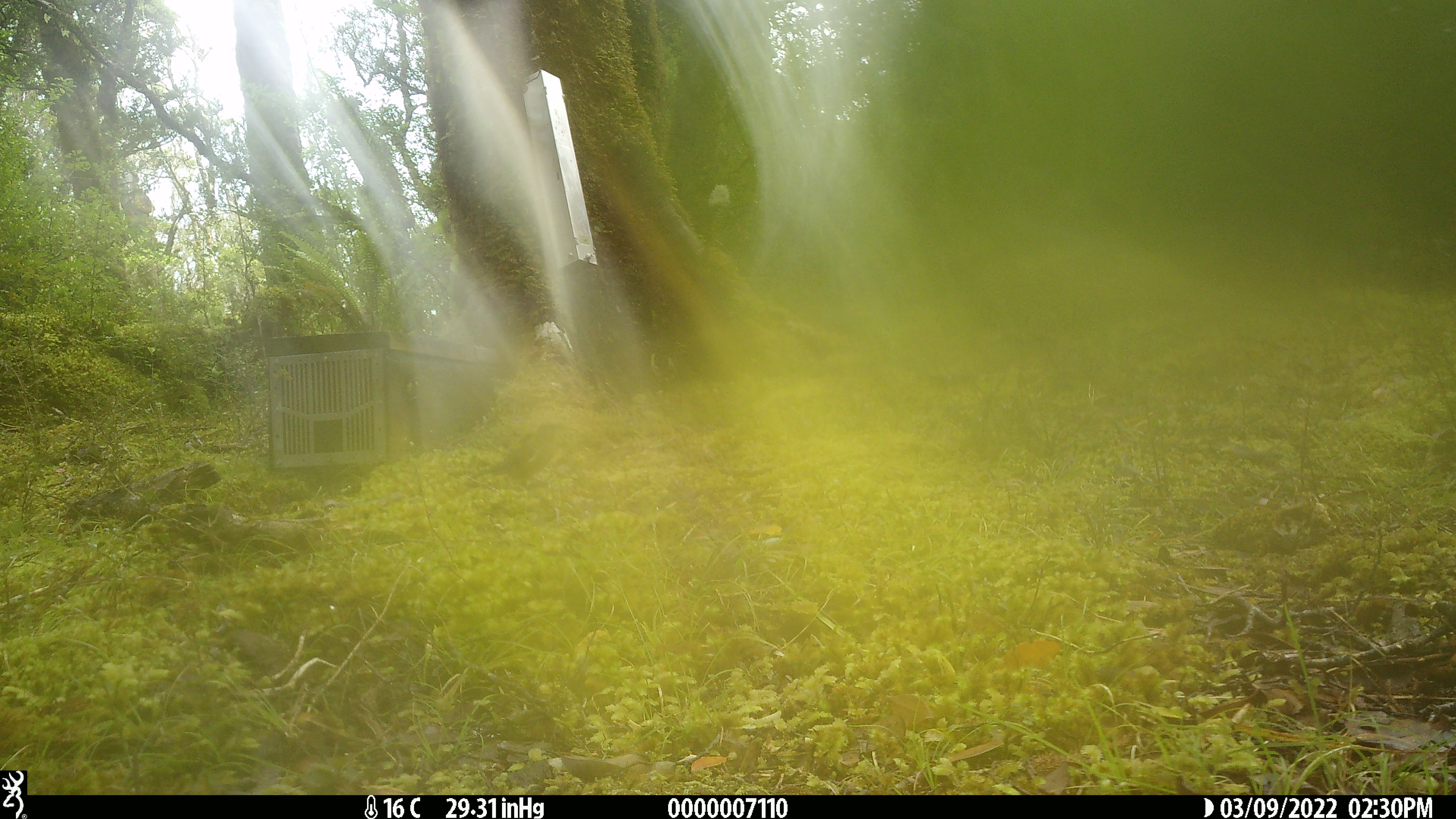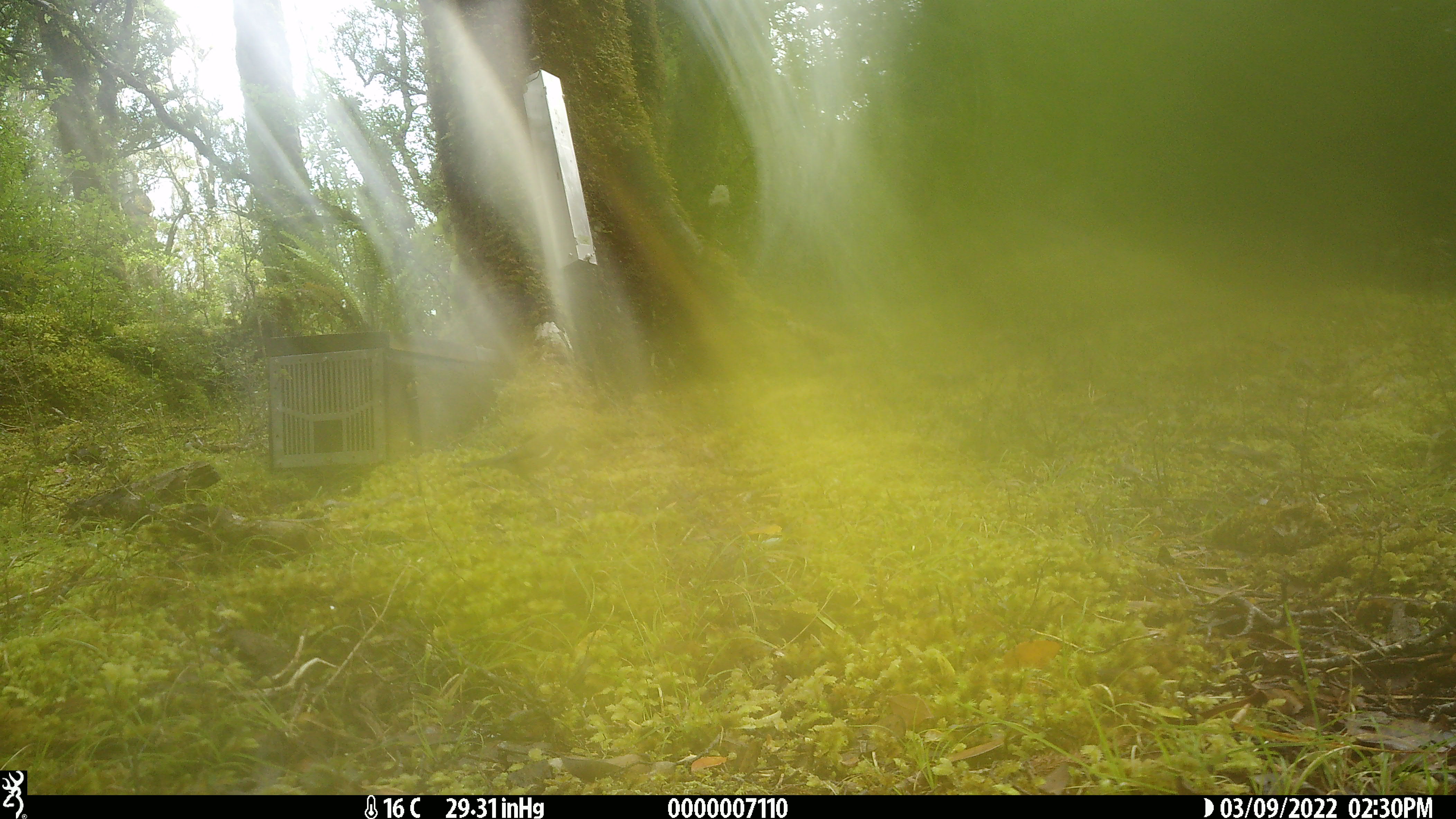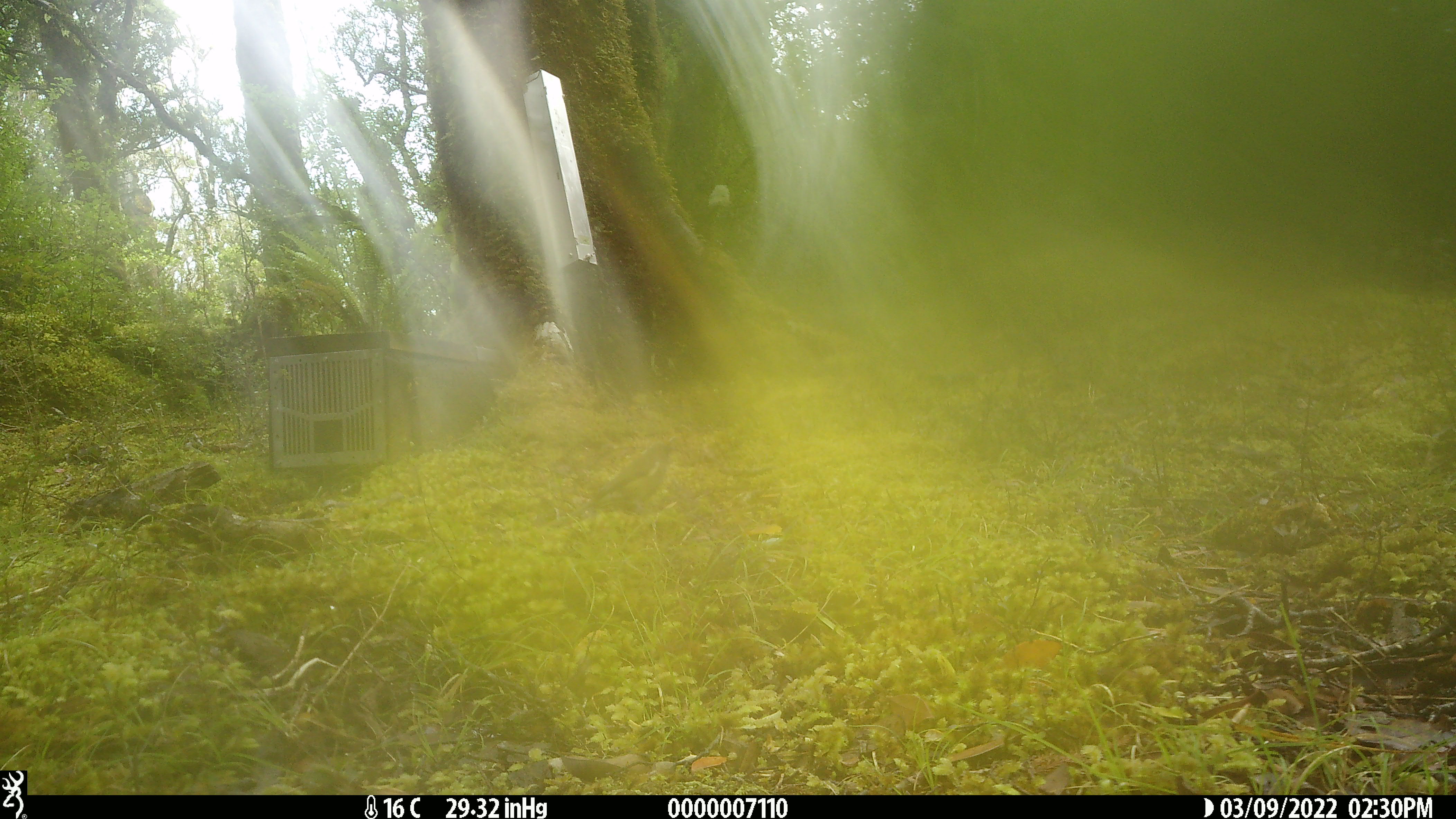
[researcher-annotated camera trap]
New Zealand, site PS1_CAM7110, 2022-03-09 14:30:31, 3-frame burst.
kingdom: Animalia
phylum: Chordata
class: Aves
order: Passeriformes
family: Meliphagidae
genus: Anthornis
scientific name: Anthornis melanura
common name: new zealand bellbird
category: bellbird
Bellbird (new zealand bellbird) (Anthornis melanura).